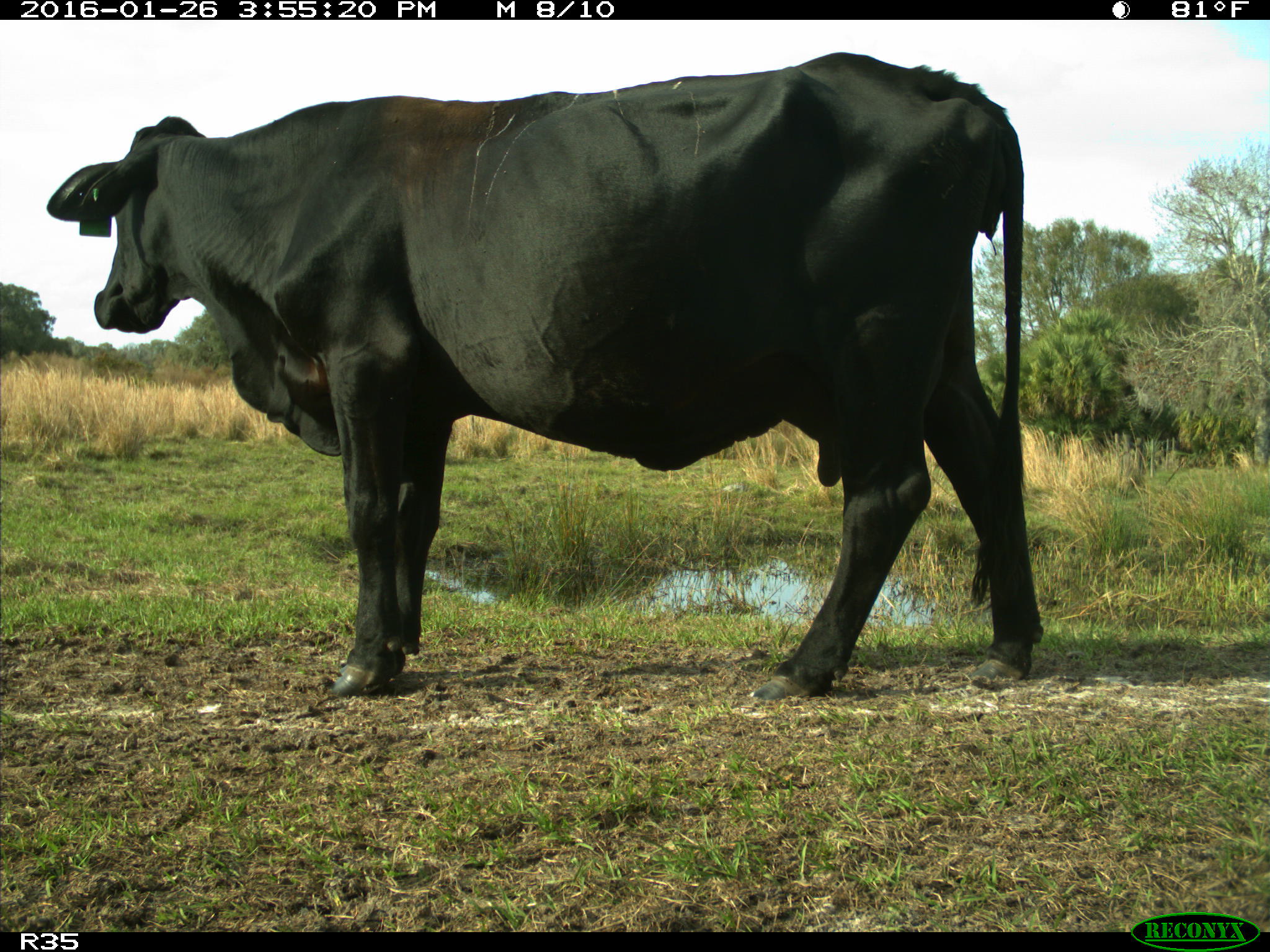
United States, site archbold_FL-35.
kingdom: Animalia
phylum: Chordata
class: Mammalia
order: Artiodactyla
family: Bovidae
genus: Bos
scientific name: Bos taurus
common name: domestic cow